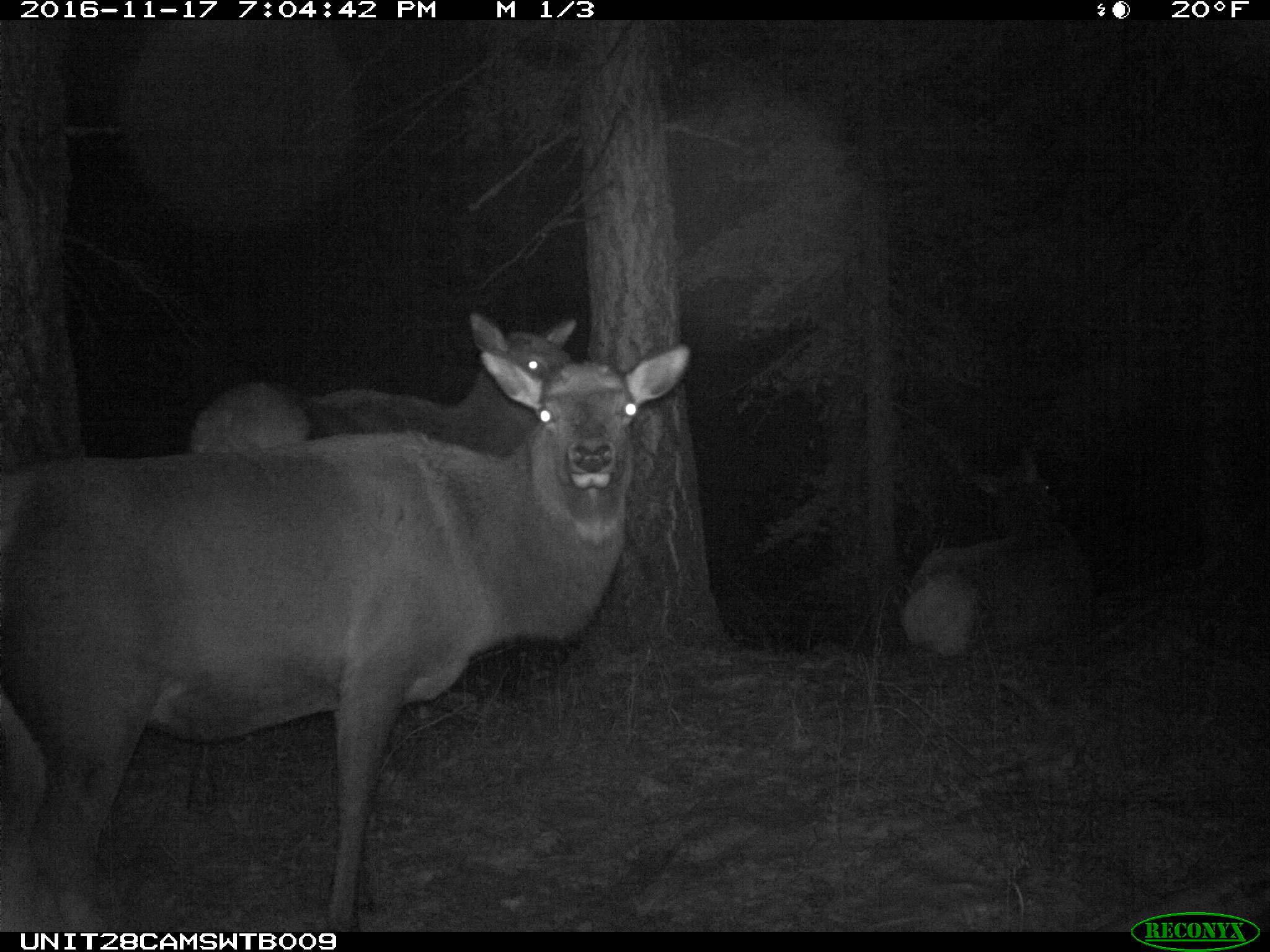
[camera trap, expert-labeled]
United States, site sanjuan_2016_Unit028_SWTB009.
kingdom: Animalia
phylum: Chordata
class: Mammalia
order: Artiodactyla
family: Cervidae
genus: Cervus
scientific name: Cervus elaphus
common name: red deer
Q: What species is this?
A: Cervus elaphus (red deer).